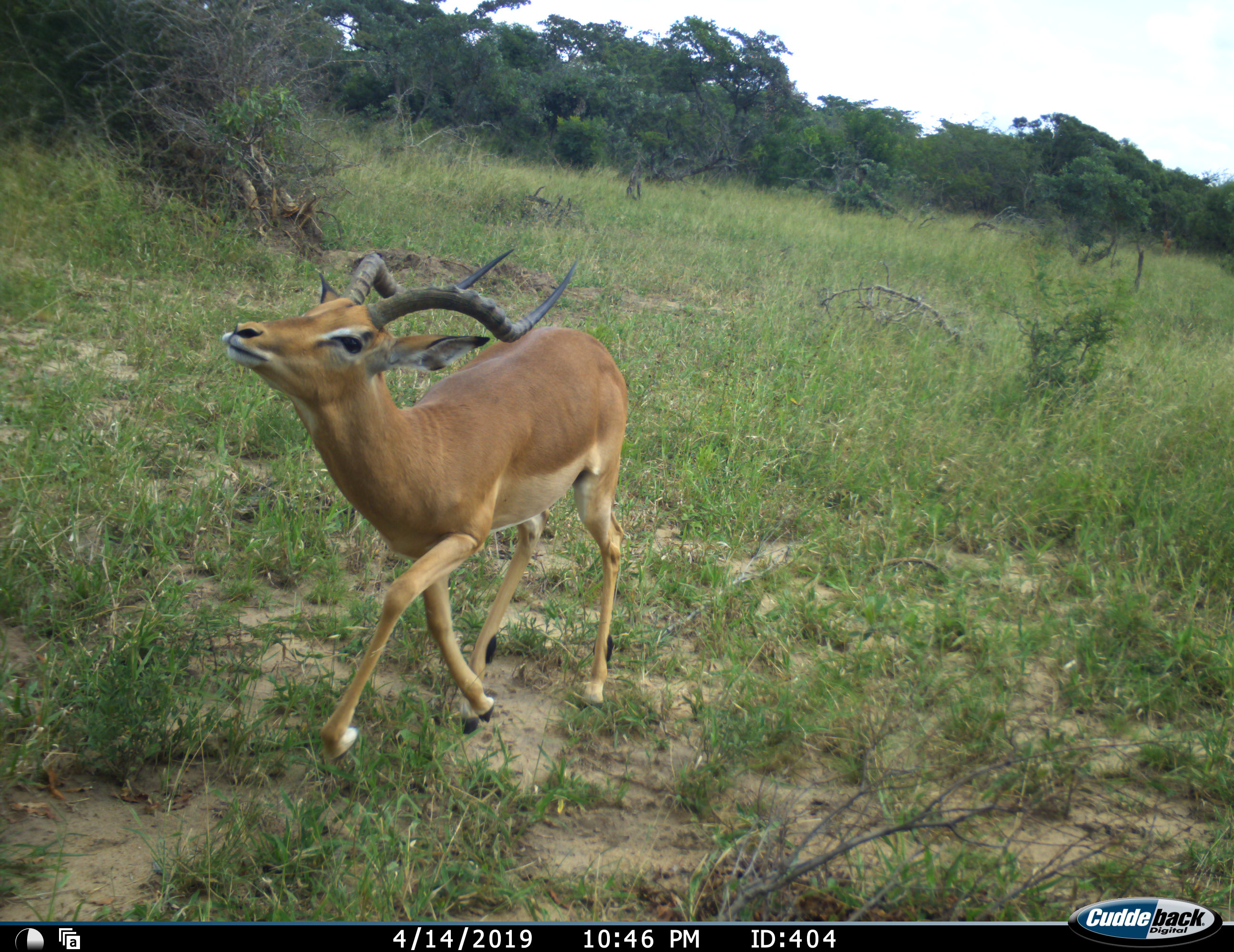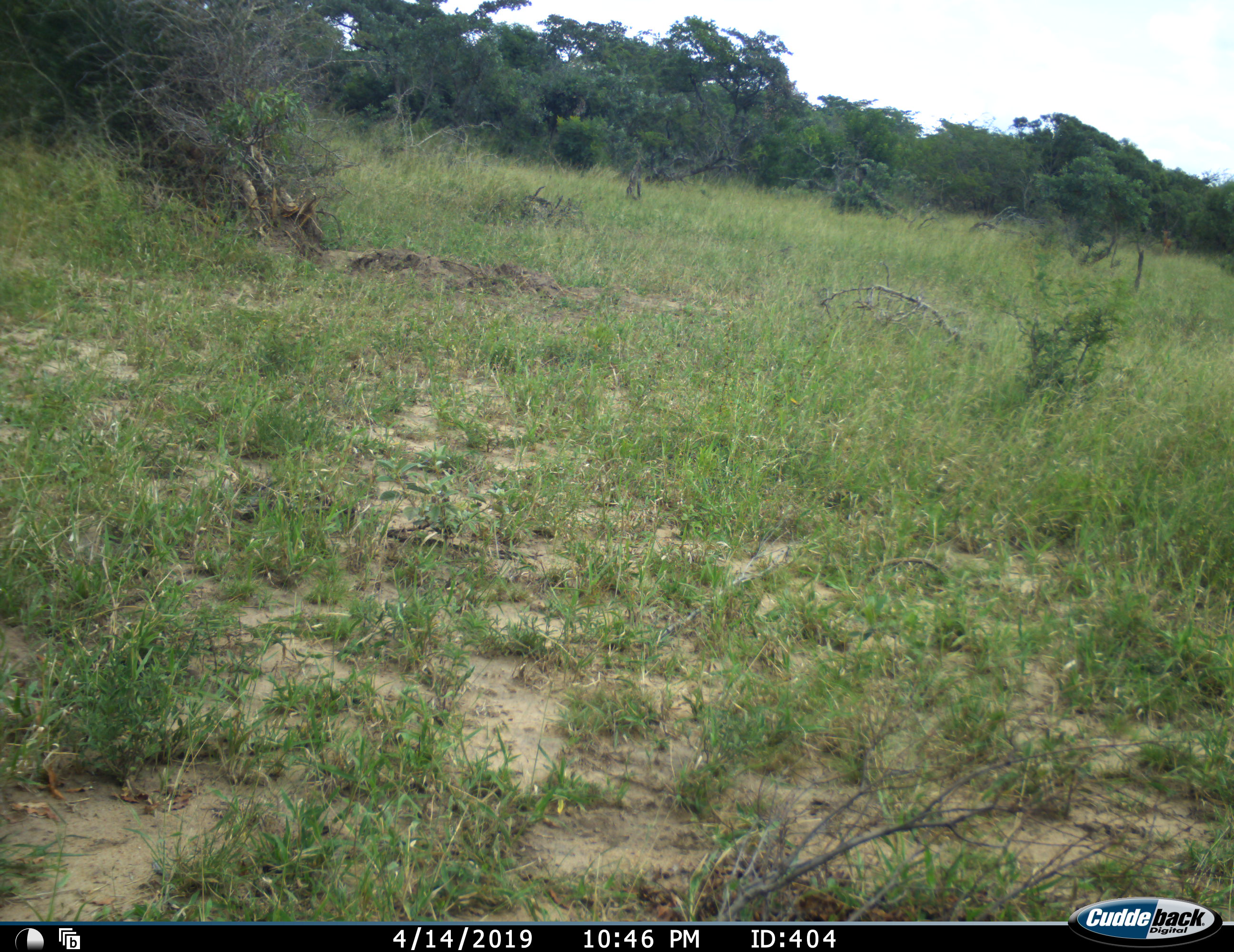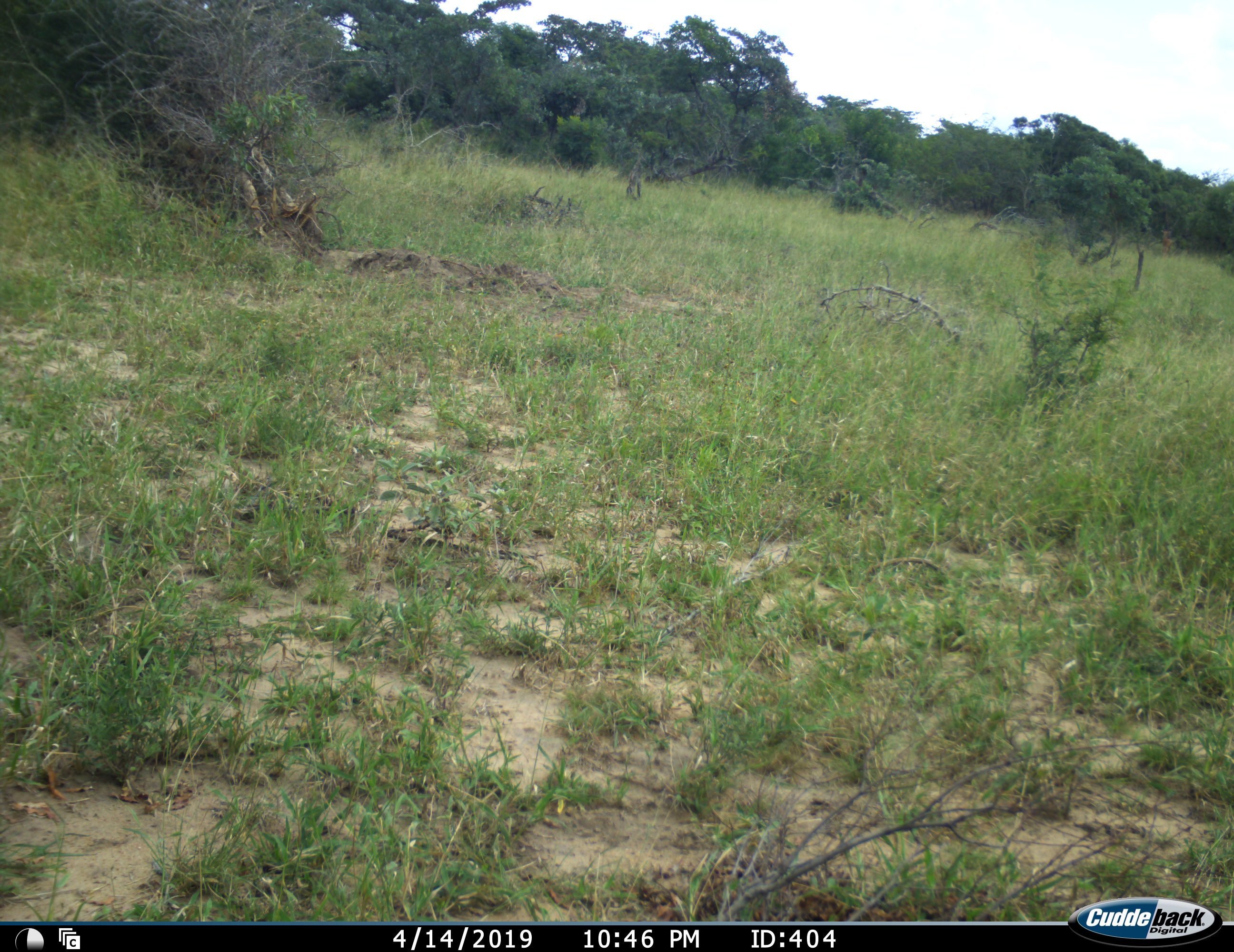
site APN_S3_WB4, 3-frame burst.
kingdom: Animalia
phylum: Chordata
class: Mammalia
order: Artiodactyla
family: Bovidae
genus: Aepyceros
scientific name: Aepyceros melampus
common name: impala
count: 1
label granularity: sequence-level